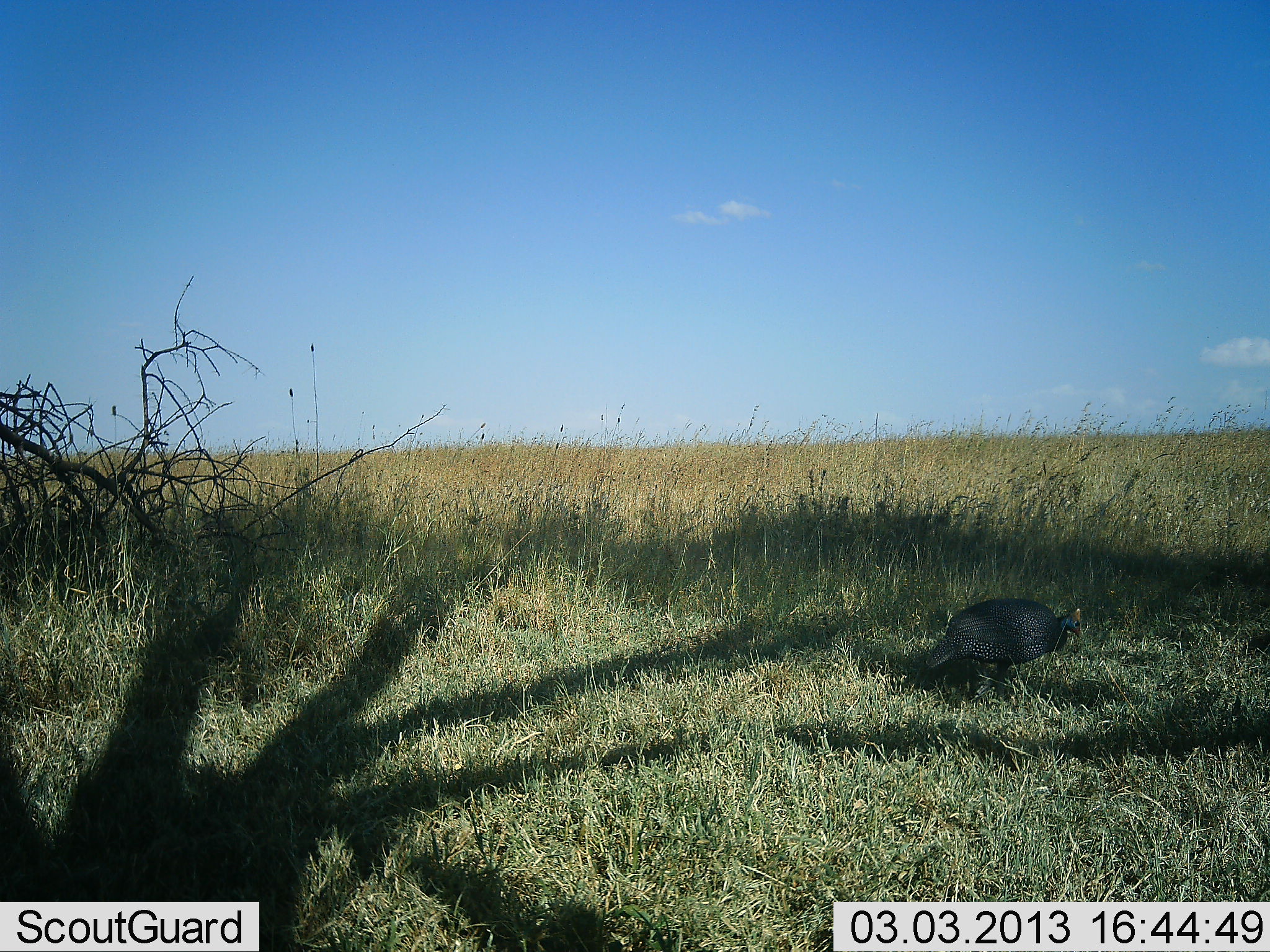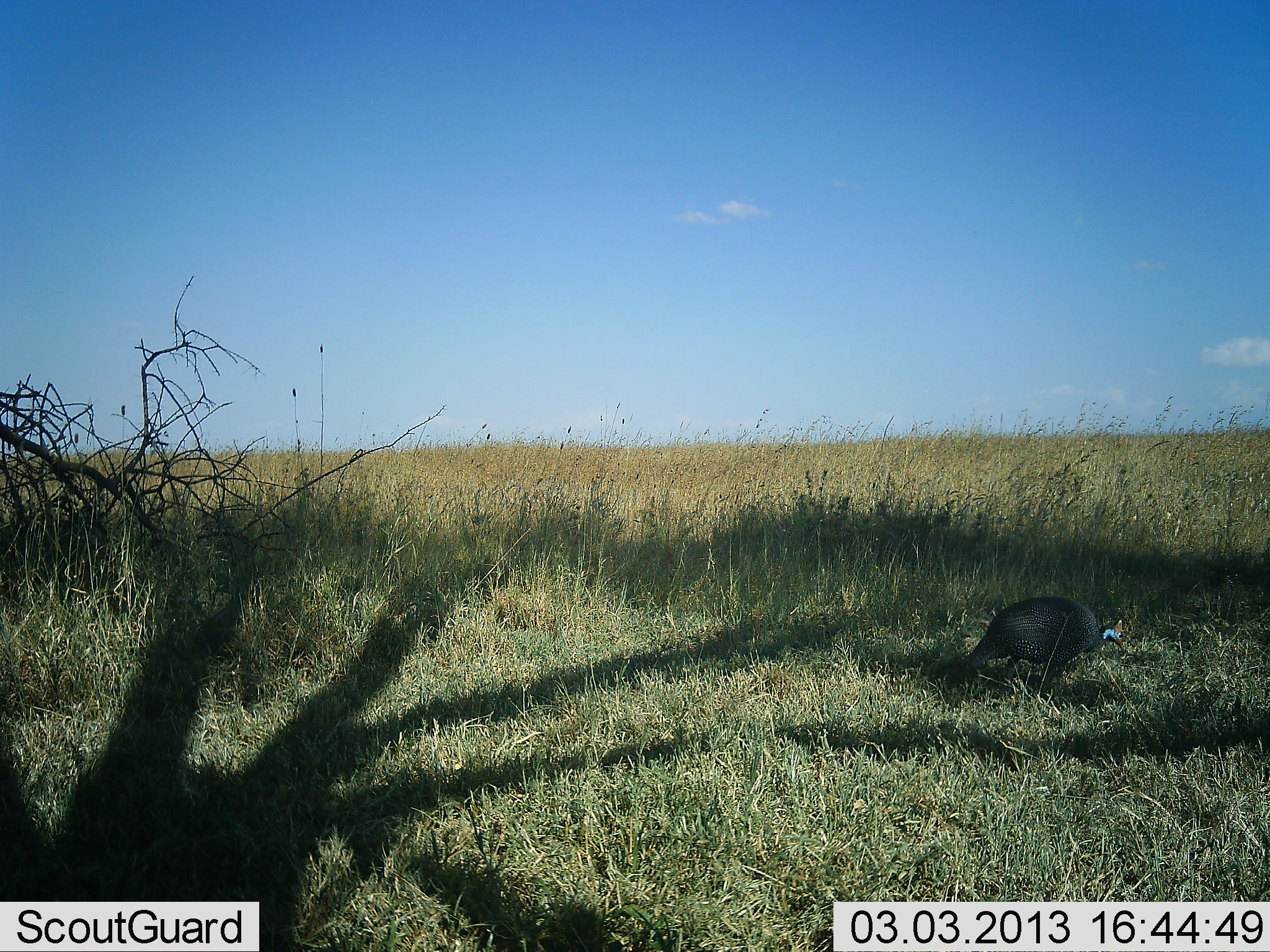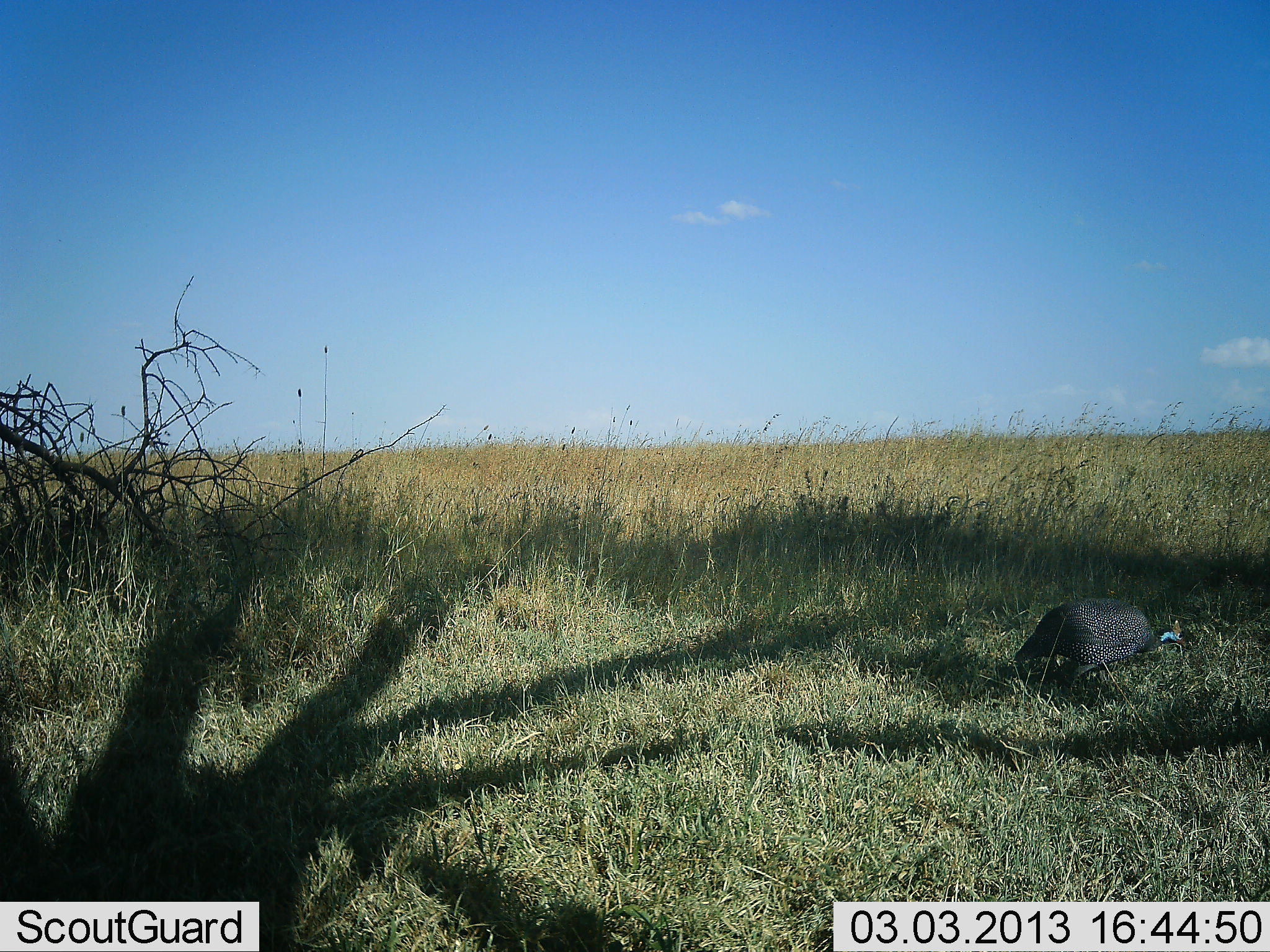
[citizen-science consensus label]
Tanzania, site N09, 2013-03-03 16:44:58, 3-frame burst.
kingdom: Animalia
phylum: Chordata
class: Aves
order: Galliformes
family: Numididae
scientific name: Numididae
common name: guinea fowl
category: guineafowl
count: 1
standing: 5%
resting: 0%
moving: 89%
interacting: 0%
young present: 0%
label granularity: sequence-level